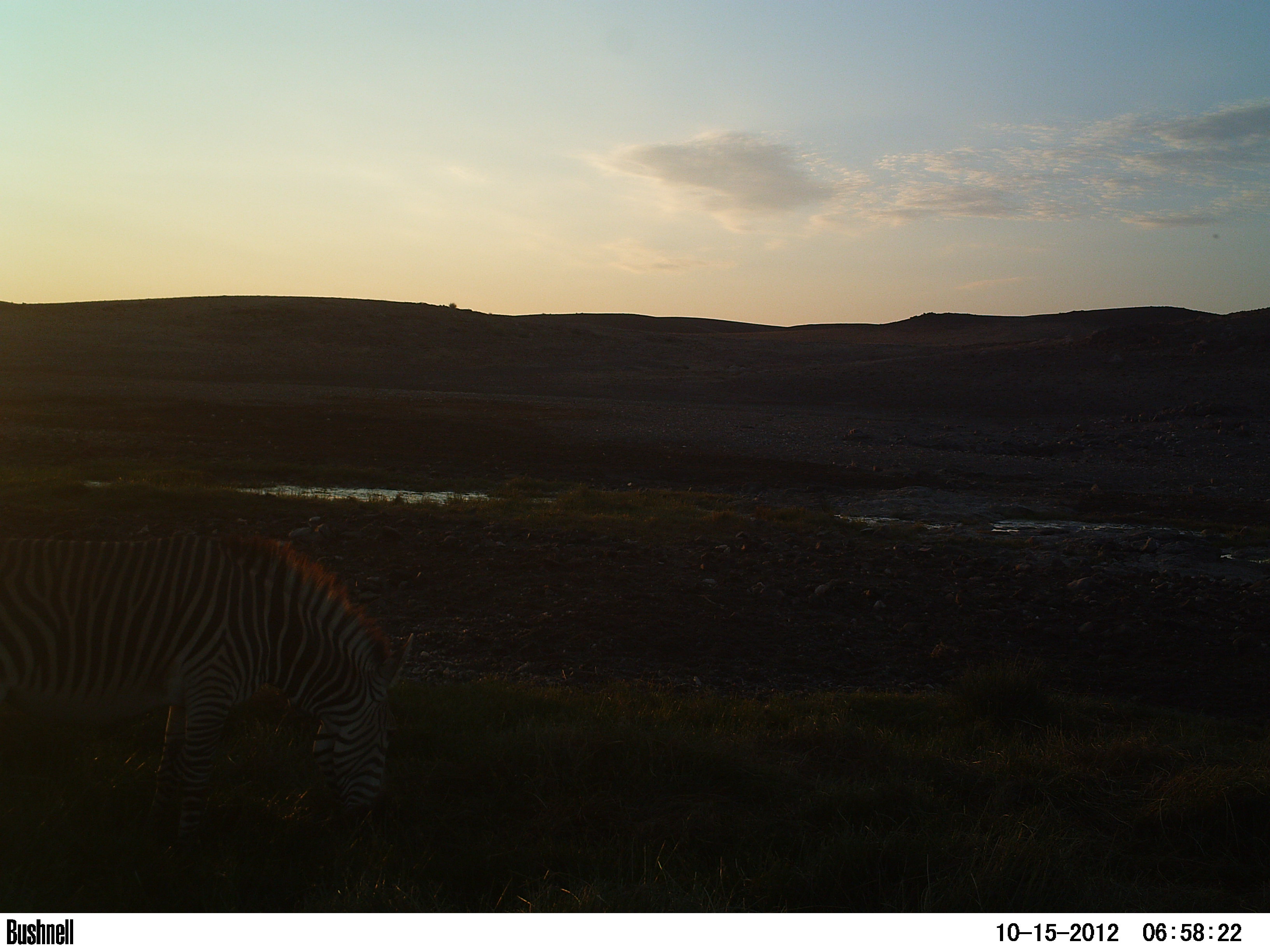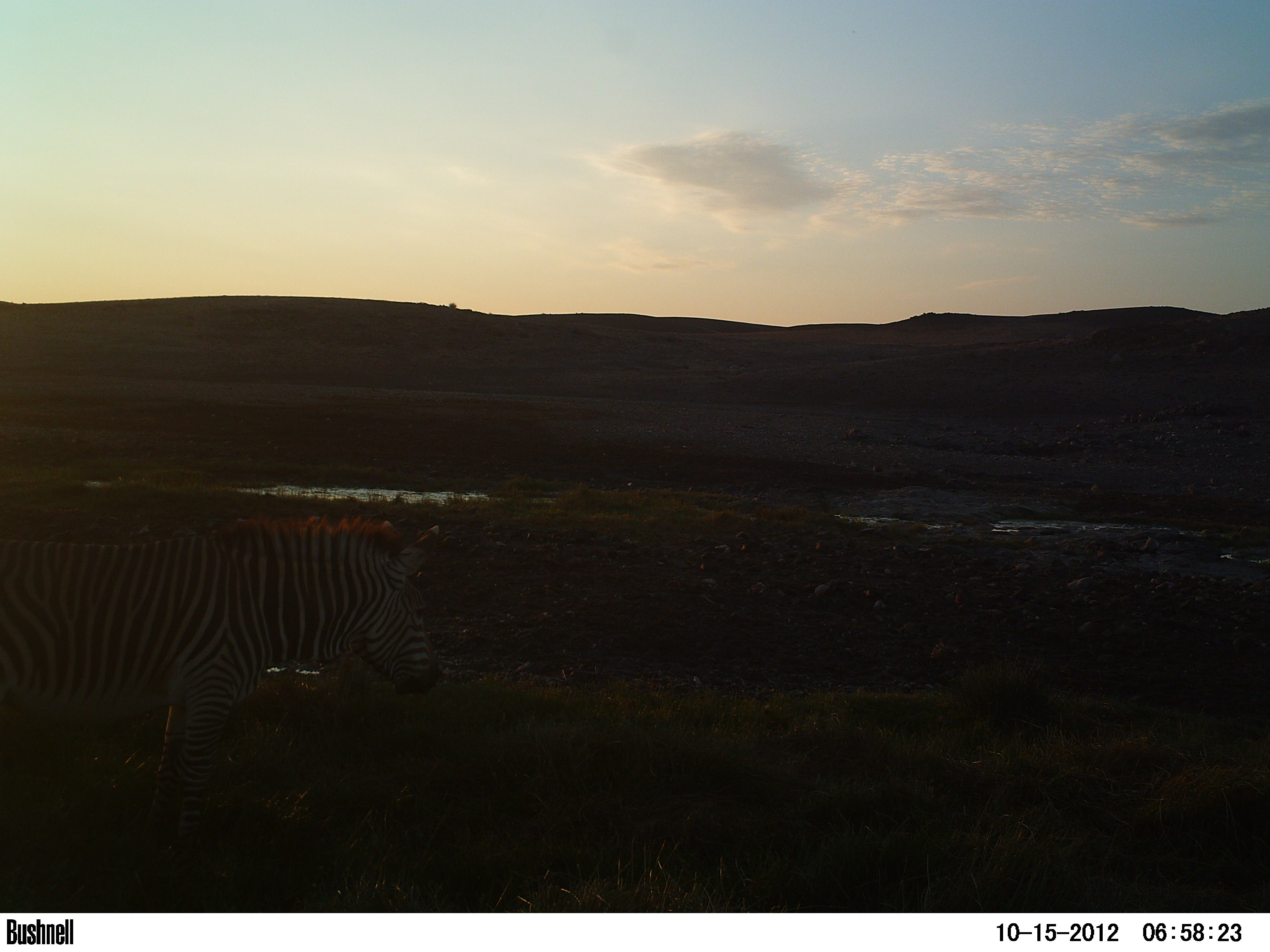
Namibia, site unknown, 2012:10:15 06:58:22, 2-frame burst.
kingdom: Animalia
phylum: Chordata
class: Mammalia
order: Perissodactyla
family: Equidae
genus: Equus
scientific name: Equus zebra hartmannae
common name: hartmann's mountain zebra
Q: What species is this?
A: Equus zebra hartmannae (hartmann's mountain zebra).